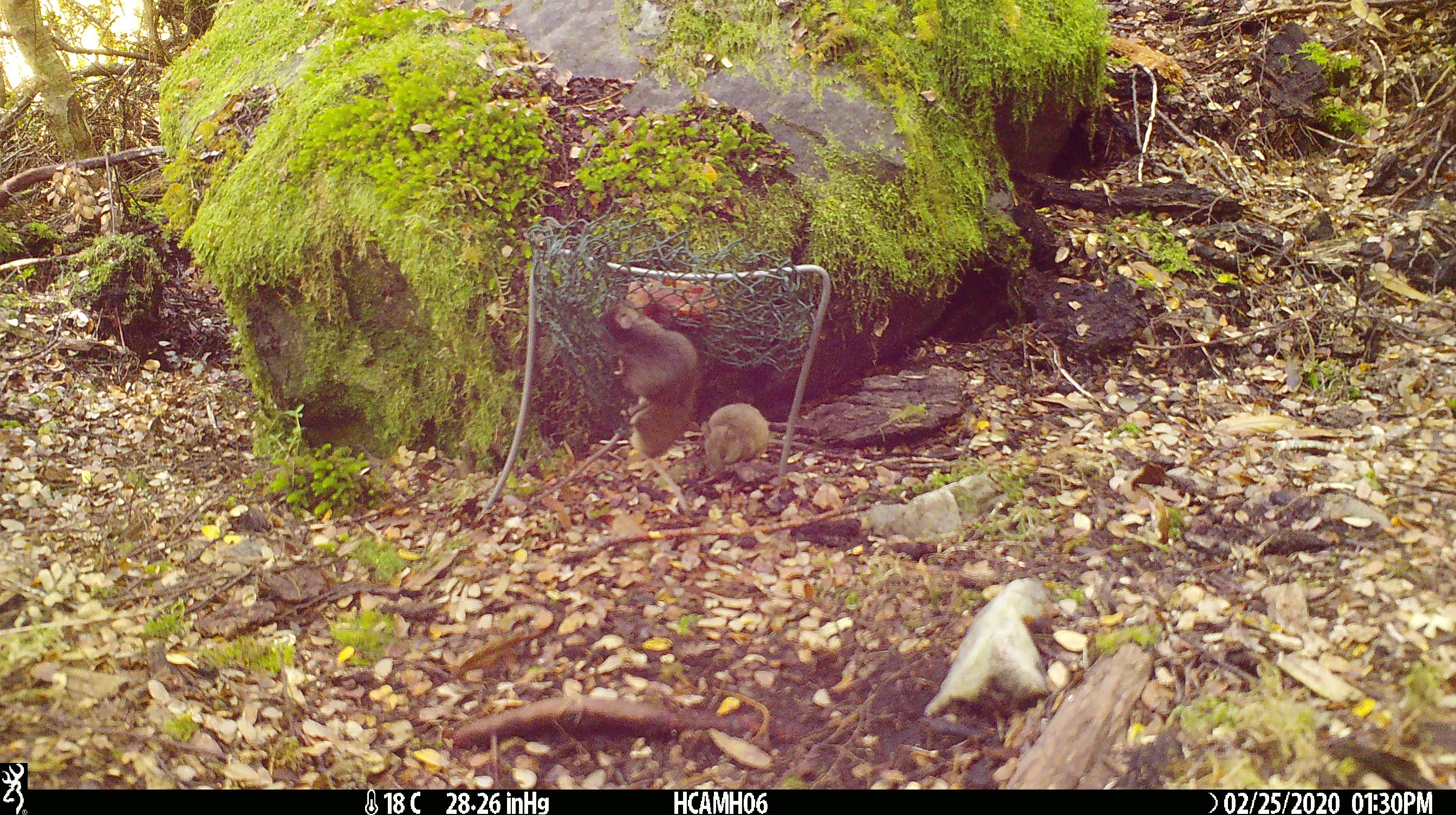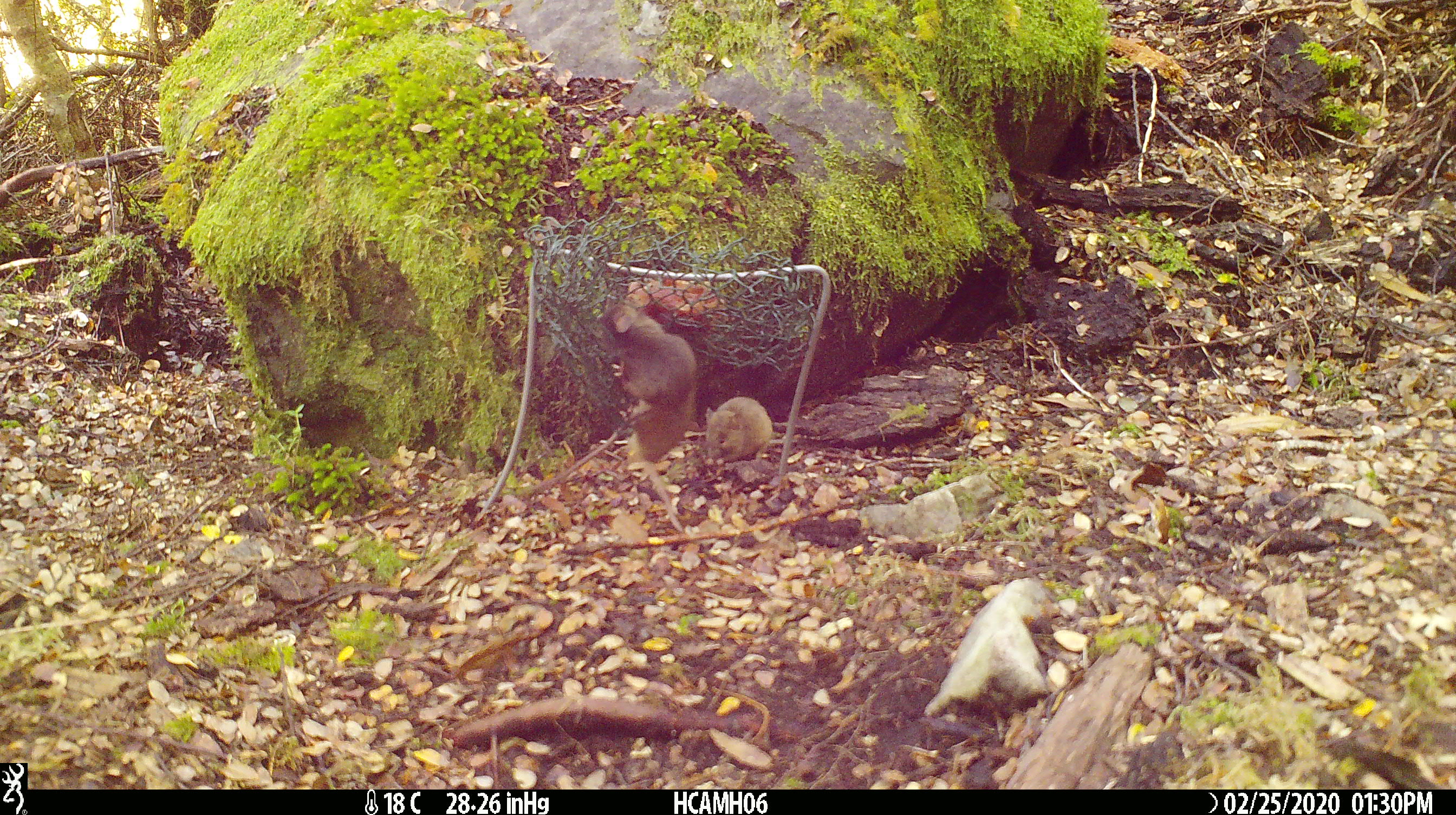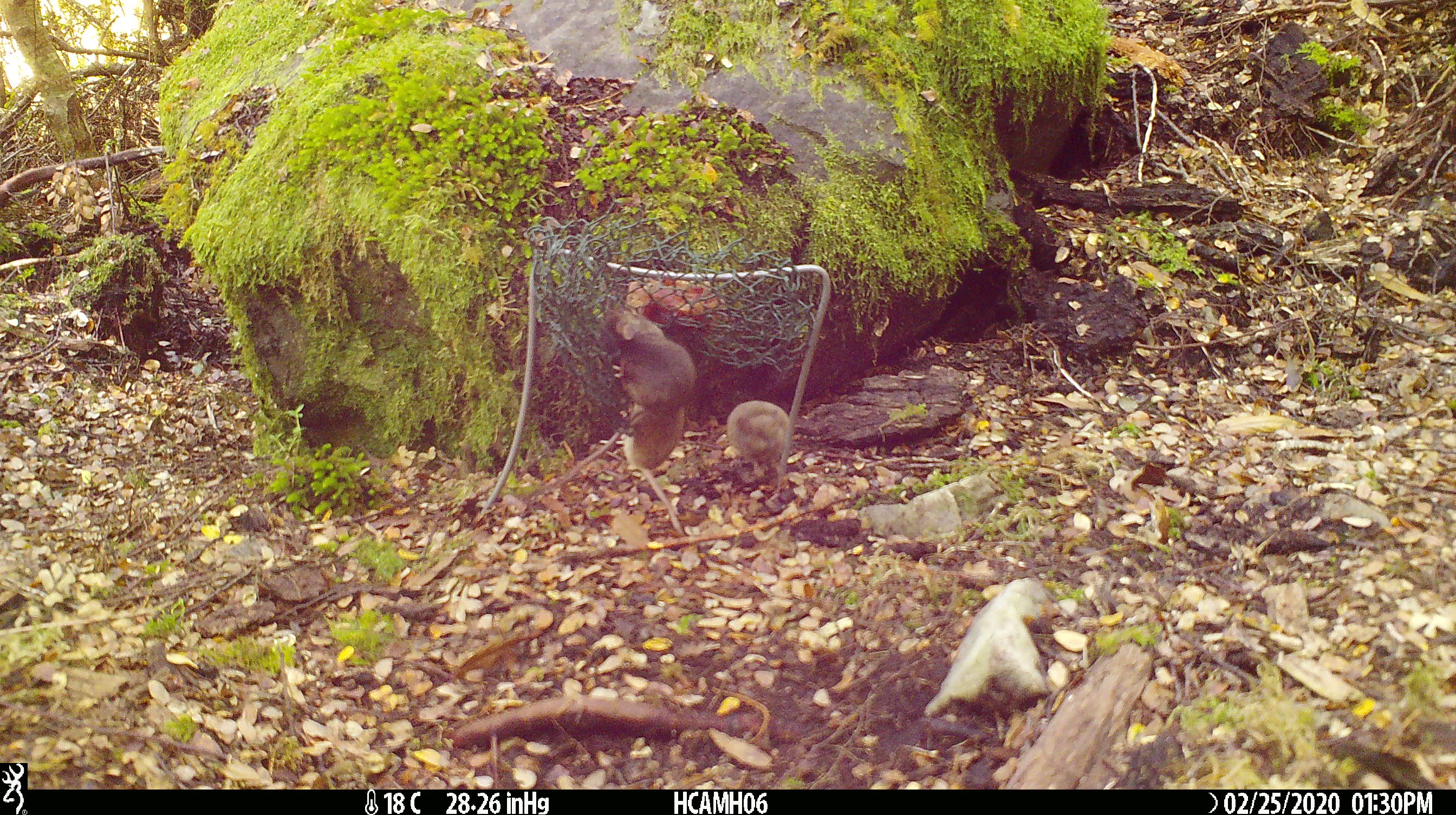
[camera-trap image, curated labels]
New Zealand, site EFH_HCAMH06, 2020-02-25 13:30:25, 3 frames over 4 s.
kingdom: Animalia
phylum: Chordata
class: Mammalia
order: Rodentia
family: Muridae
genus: Mus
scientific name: Mus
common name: mouse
Mouse (Mus).